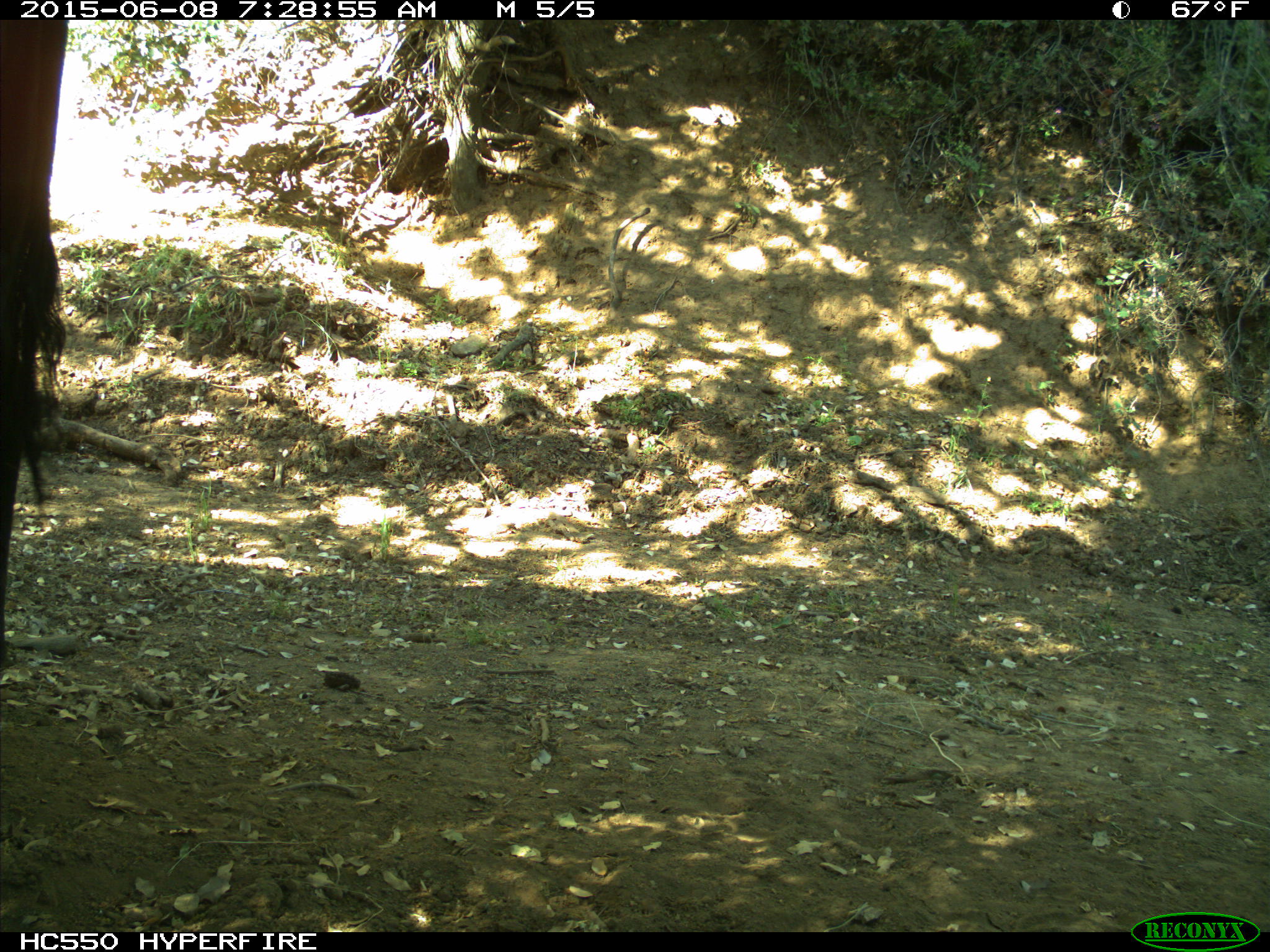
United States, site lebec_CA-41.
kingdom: Animalia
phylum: Chordata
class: Mammalia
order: Artiodactyla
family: Bovidae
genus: Bos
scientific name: Bos taurus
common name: domestic cow